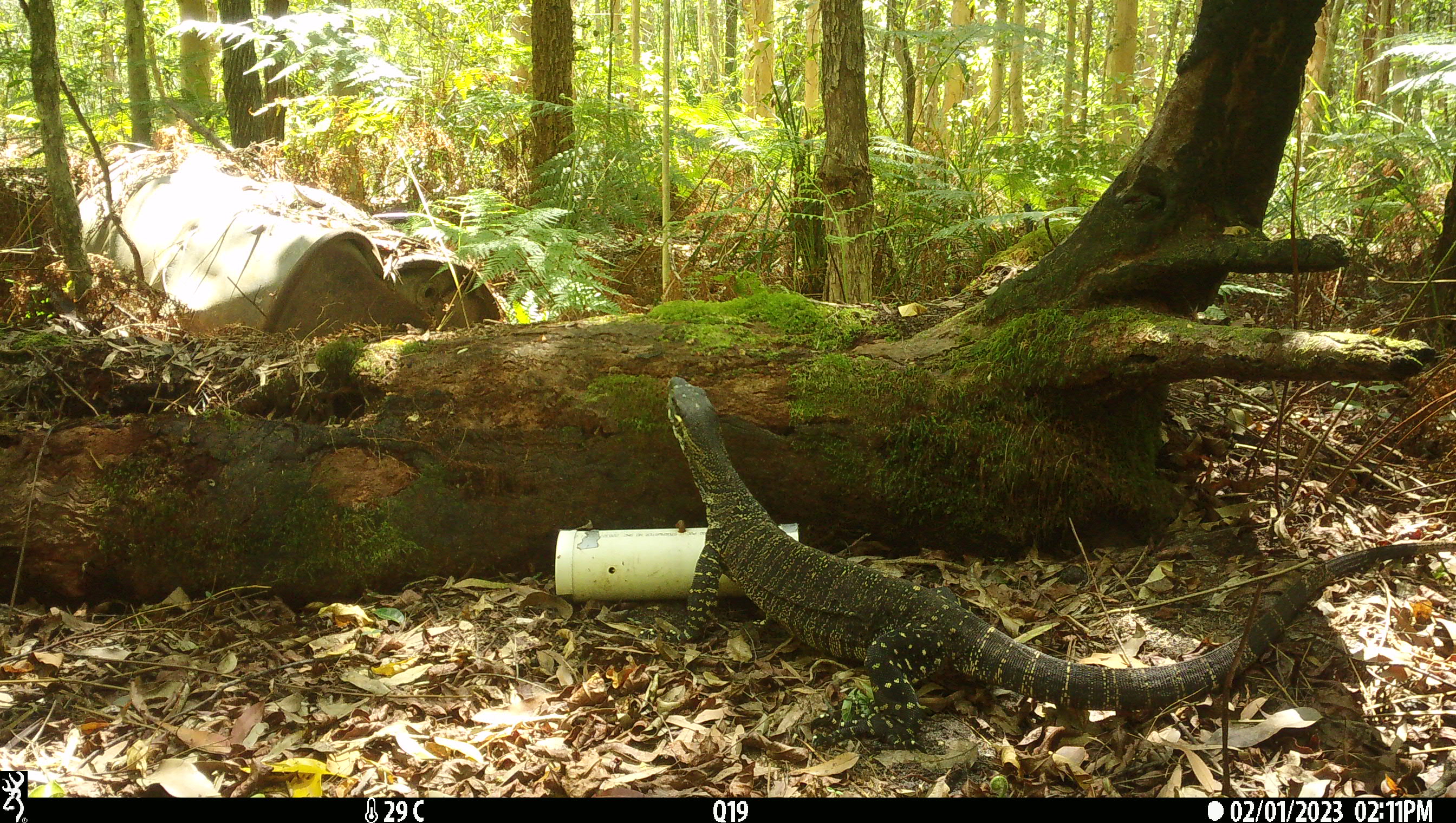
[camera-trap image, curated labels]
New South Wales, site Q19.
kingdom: Animalia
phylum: Chordata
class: Reptilia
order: Squamata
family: Varanidae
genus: Varanus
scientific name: Varanus varius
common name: lace monitor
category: goanna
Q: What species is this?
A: Goanna (lace monitor) (Varanus varius).